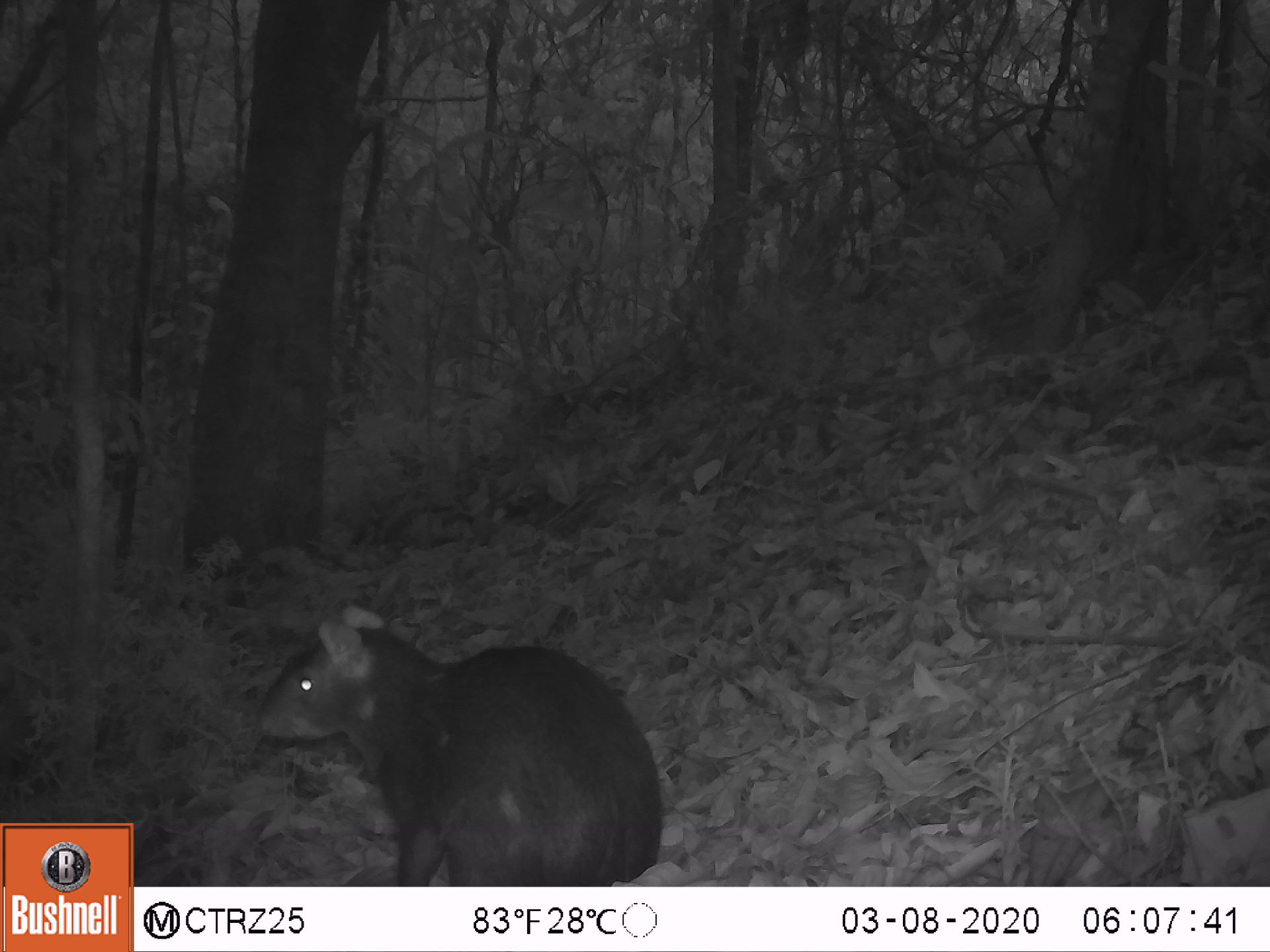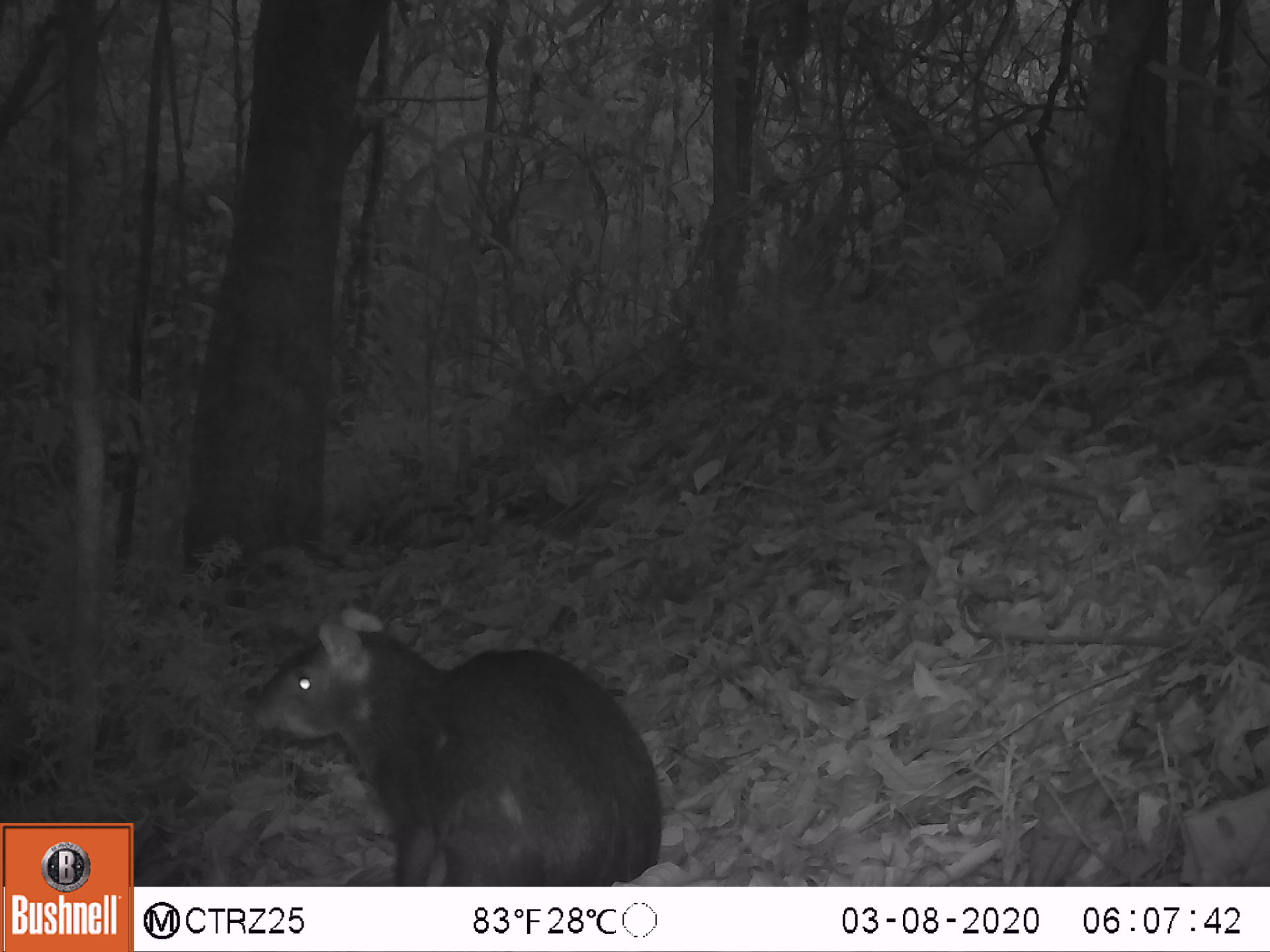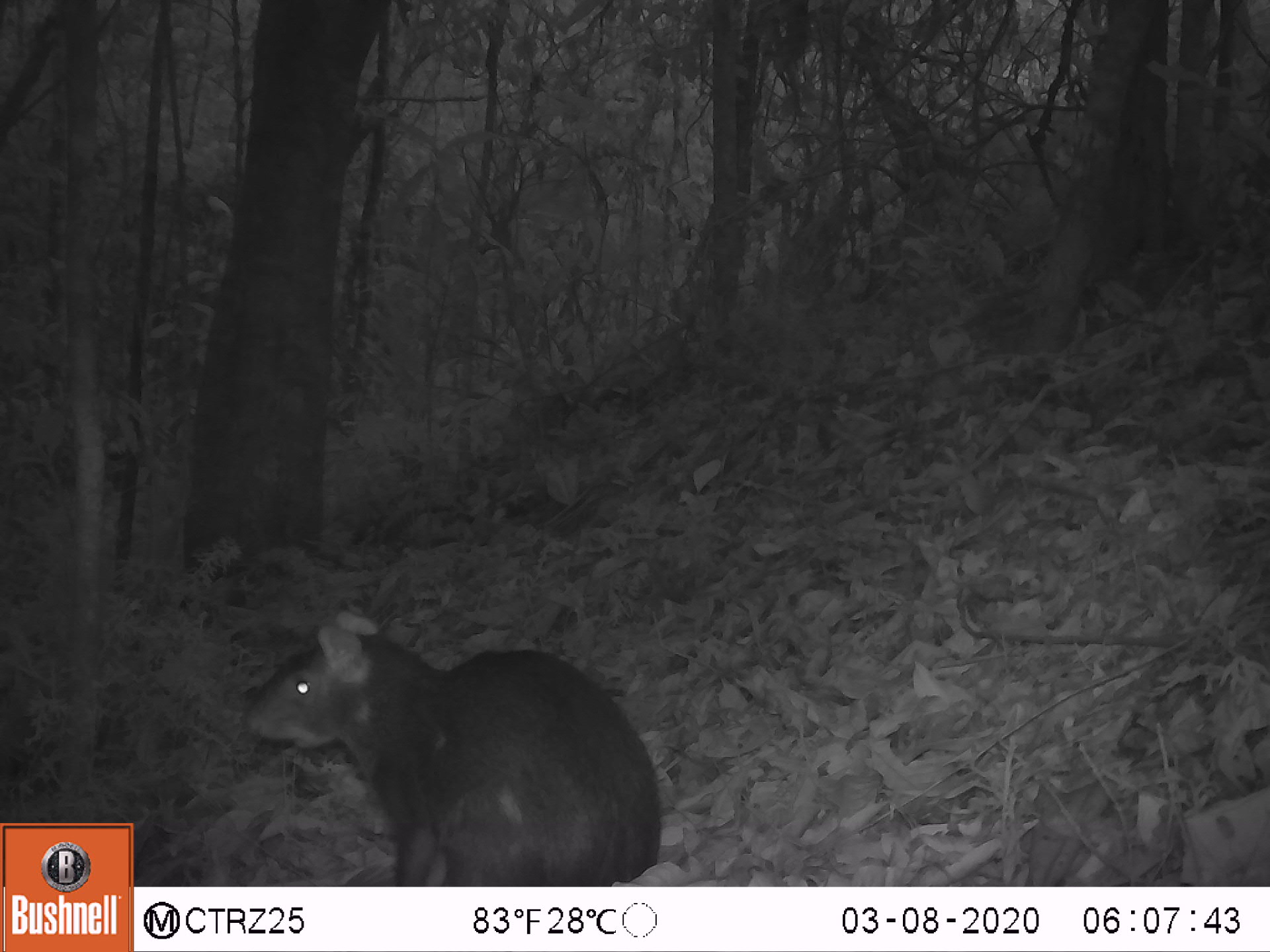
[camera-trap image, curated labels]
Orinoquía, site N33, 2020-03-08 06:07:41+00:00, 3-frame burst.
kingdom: Animalia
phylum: Chordata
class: Mammalia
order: Rodentia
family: Dasyproctidae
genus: Dasyprocta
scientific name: Dasyprocta fuliginosa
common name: black agouti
Black agouti (Dasyprocta fuliginosa).